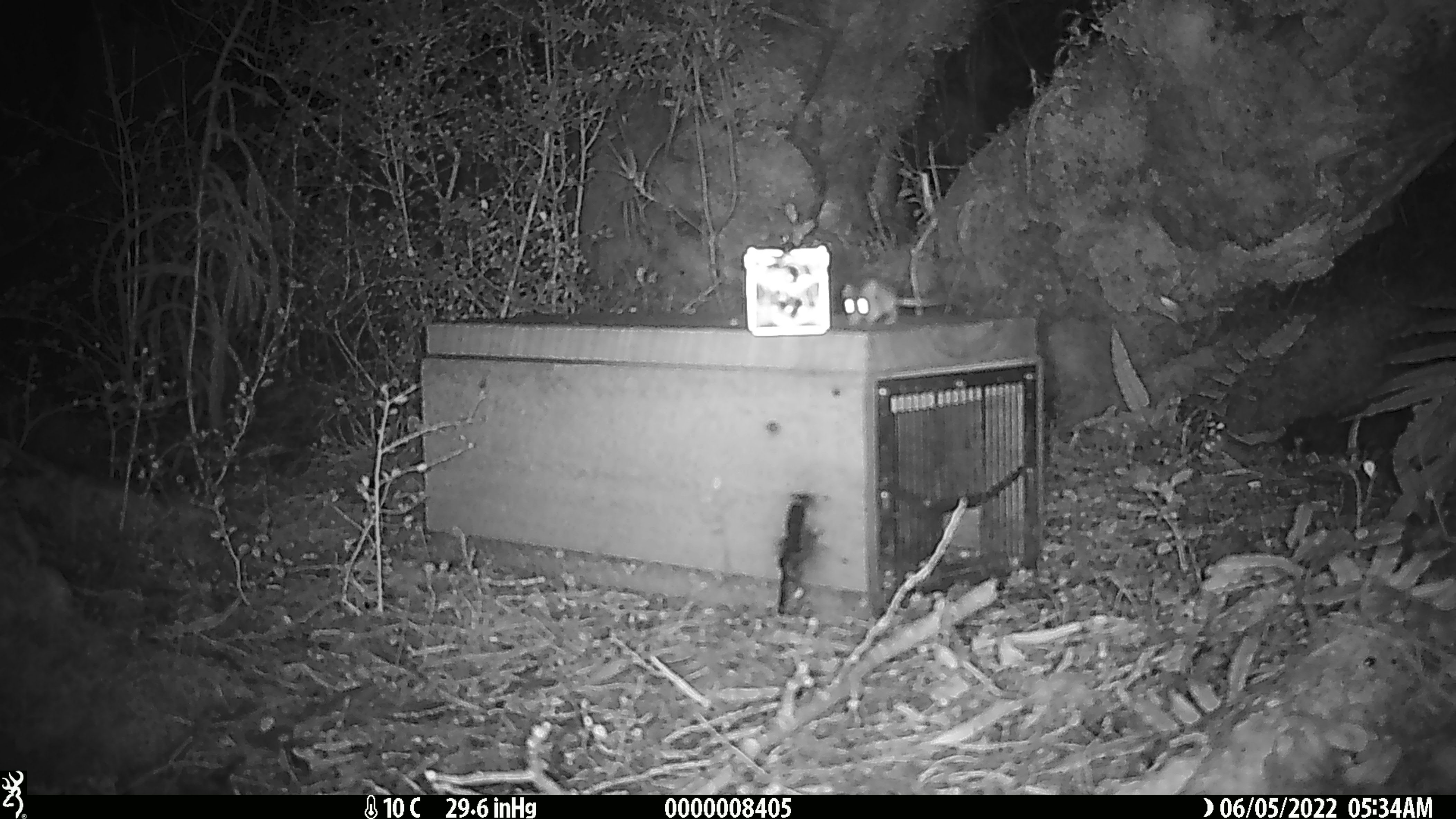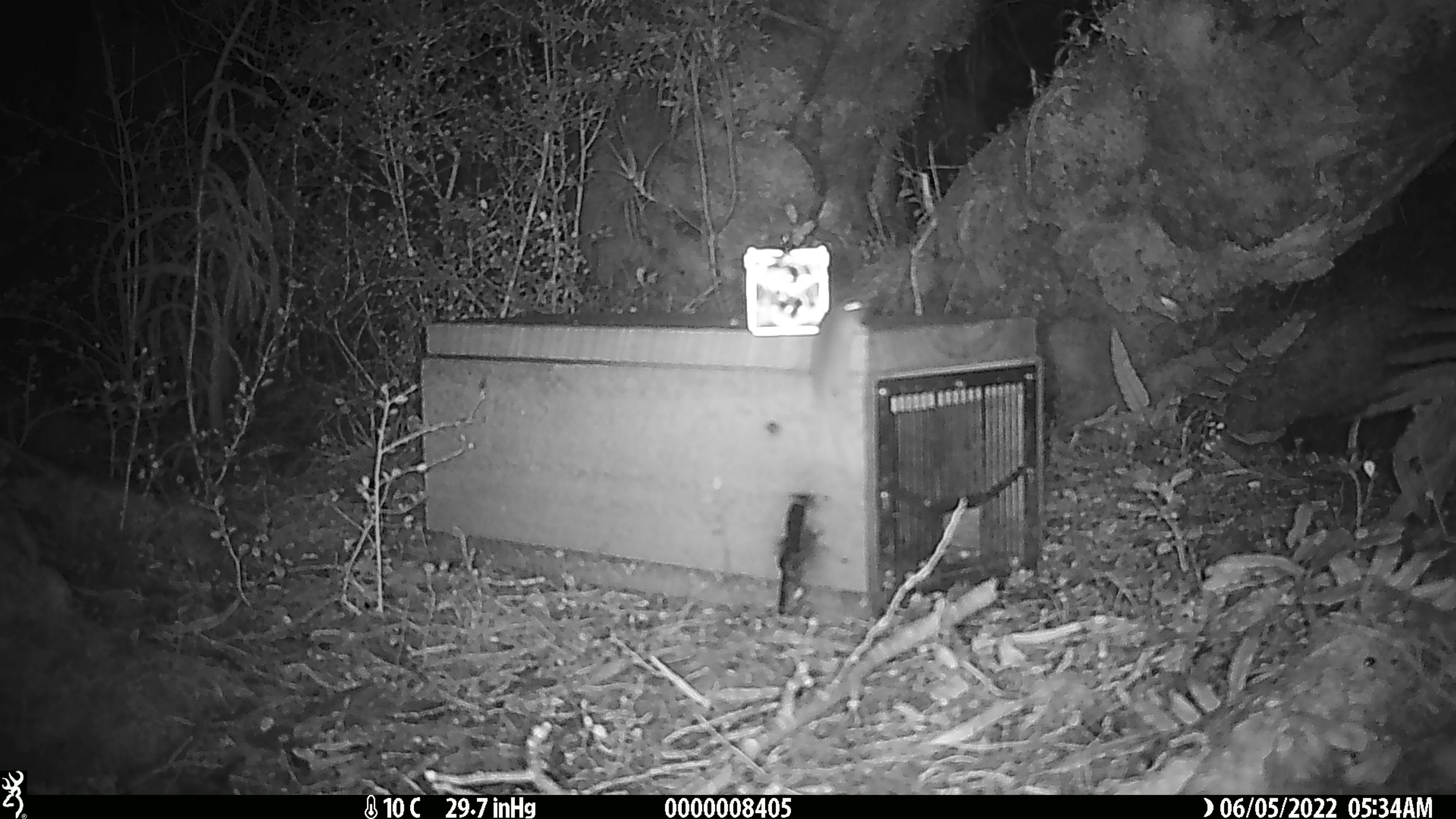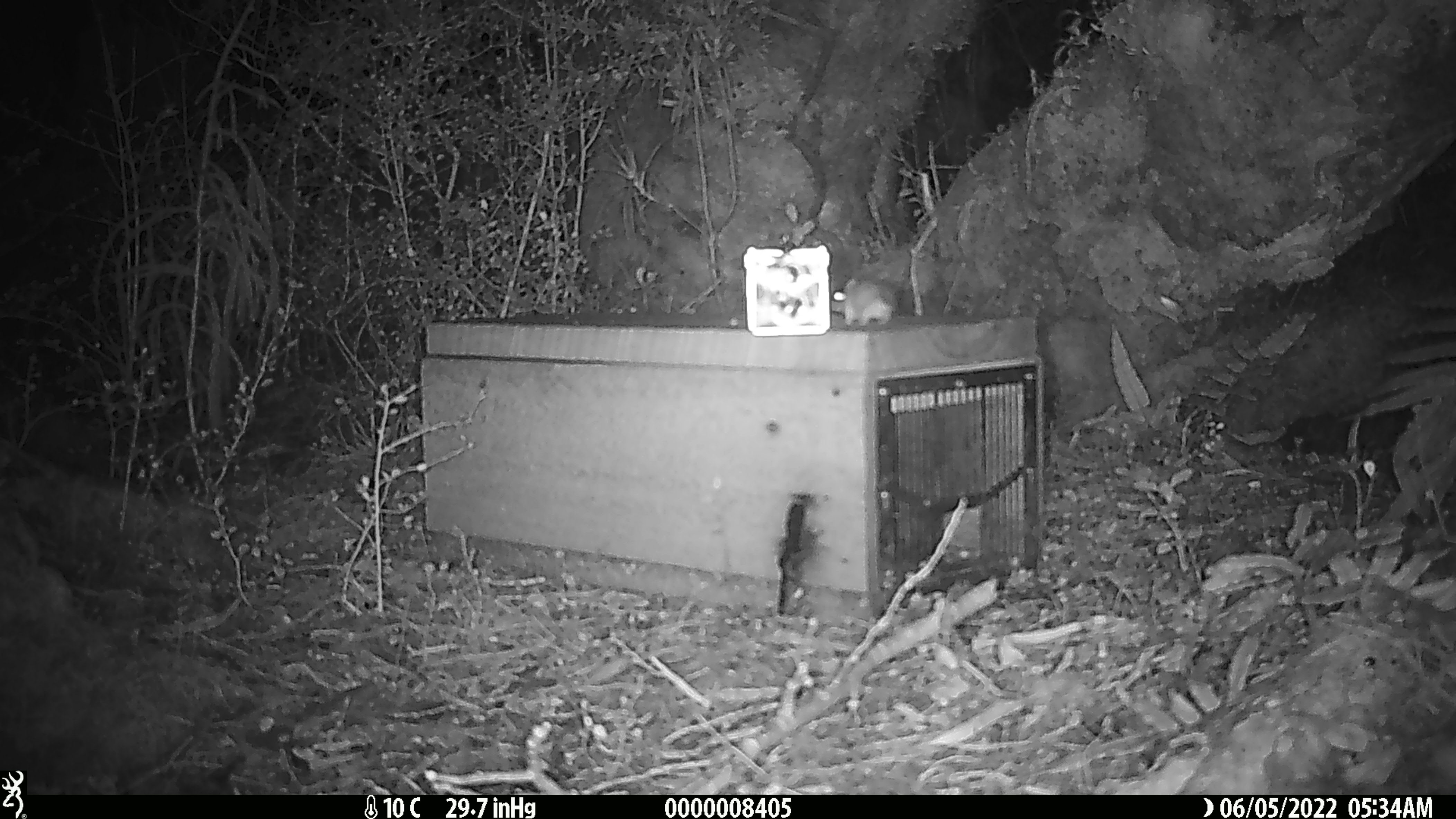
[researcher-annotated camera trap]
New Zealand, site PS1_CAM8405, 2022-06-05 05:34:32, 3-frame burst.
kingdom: Animalia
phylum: Chordata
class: Mammalia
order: Rodentia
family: Muridae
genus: Mus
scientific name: Mus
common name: mouse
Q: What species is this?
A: Mouse (Mus).